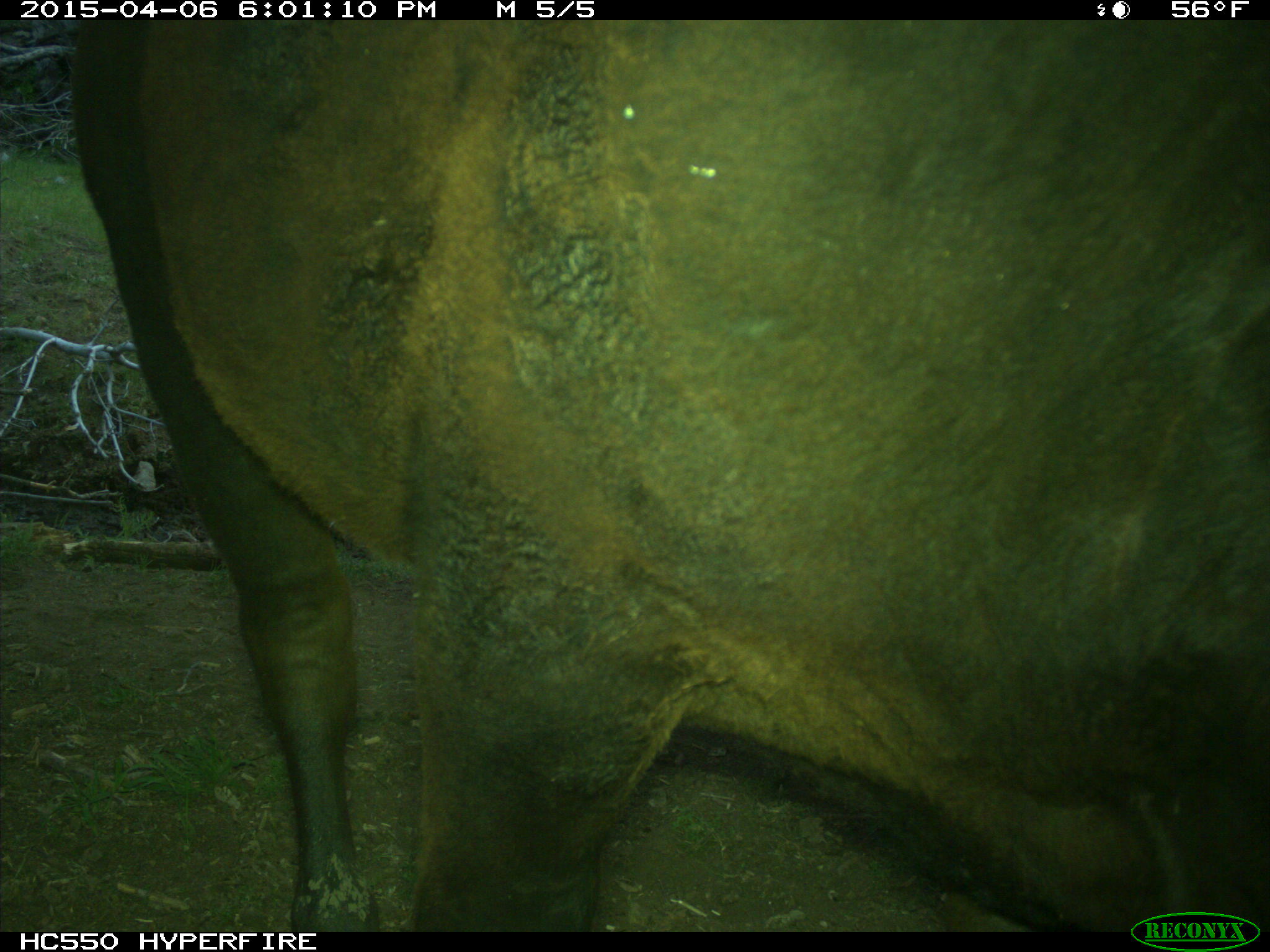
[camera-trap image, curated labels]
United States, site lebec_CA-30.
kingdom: Animalia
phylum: Chordata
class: Mammalia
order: Artiodactyla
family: Bovidae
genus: Bos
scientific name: Bos taurus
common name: domestic cow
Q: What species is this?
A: Bos taurus (domestic cow).